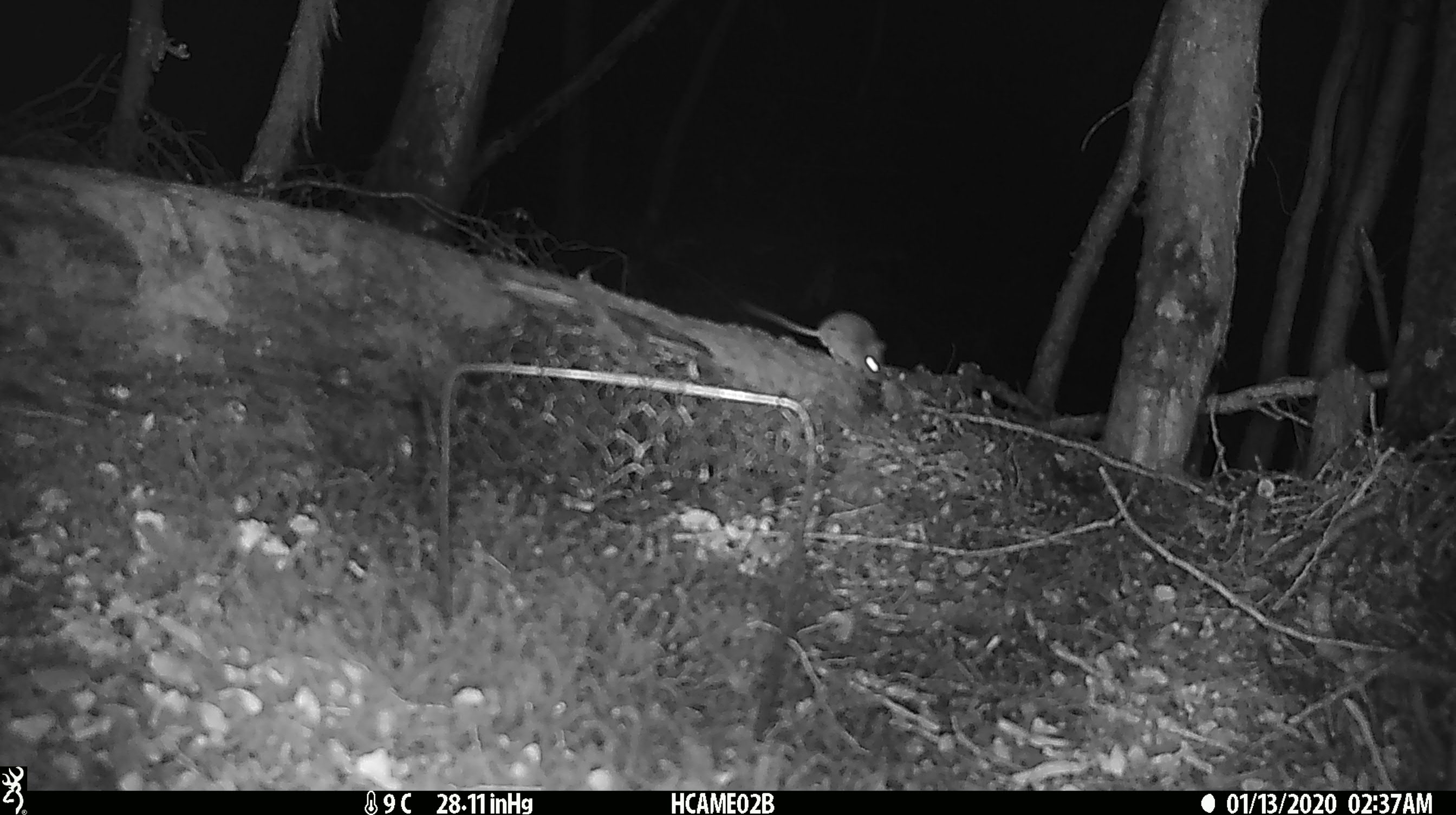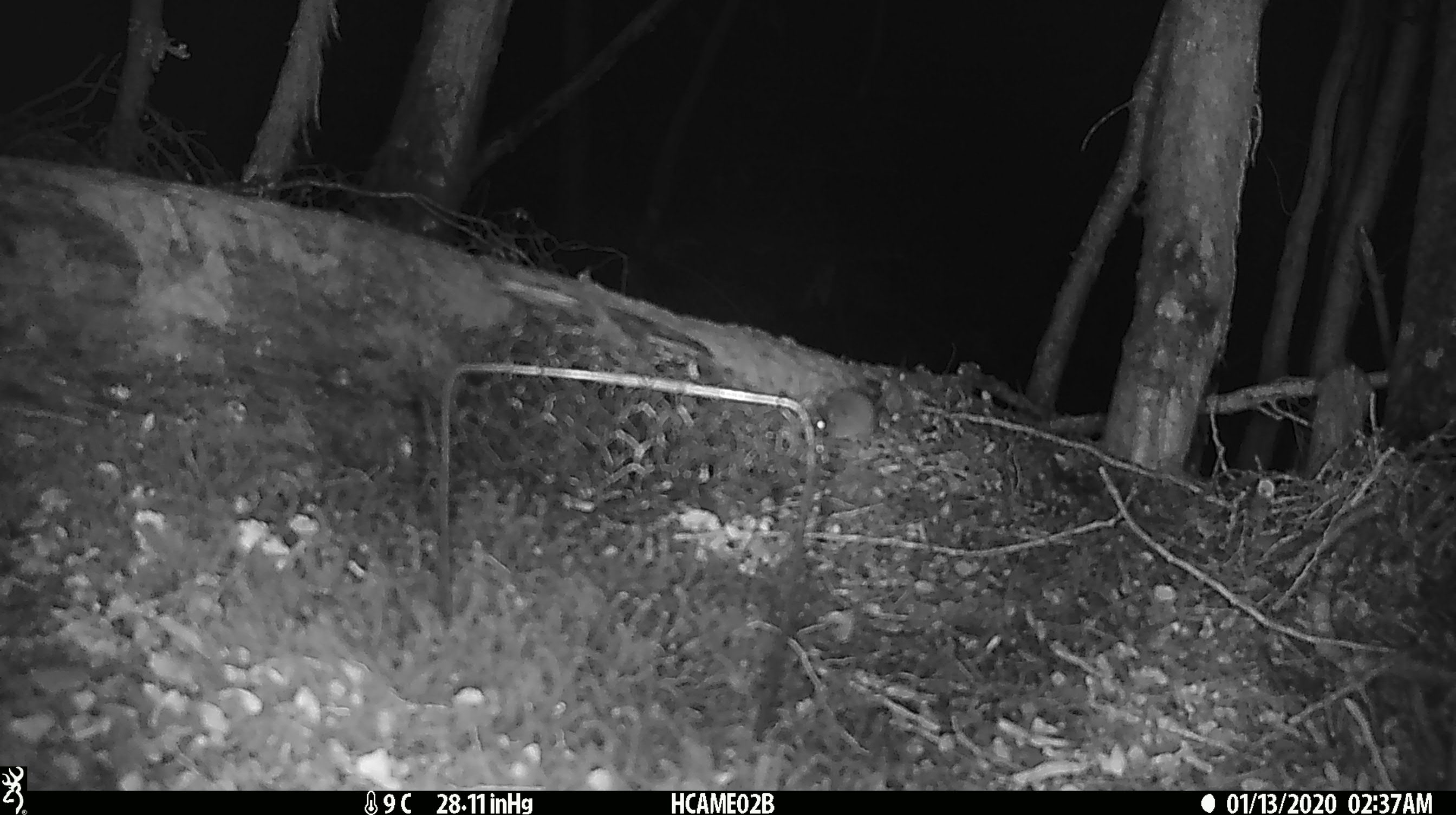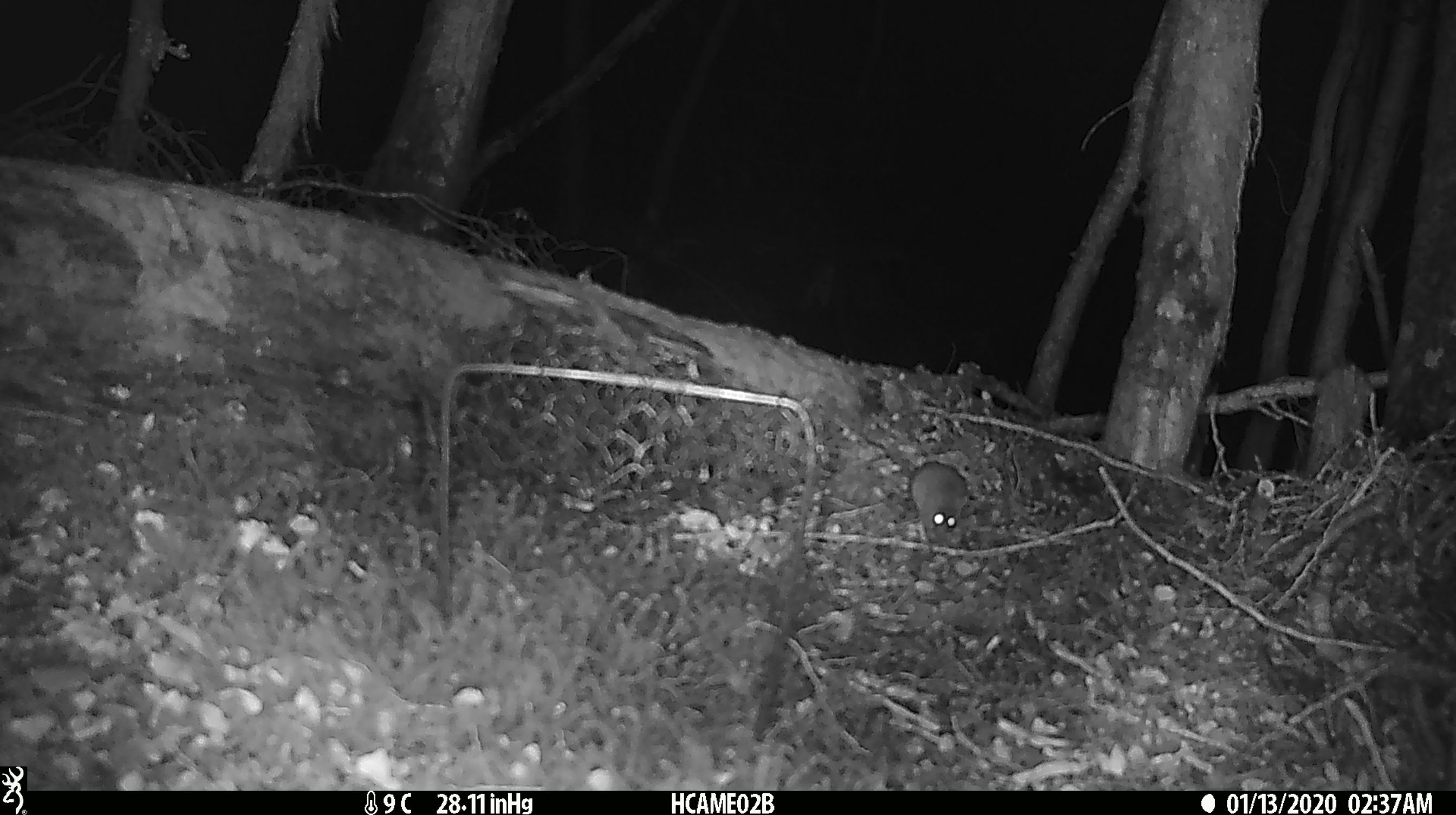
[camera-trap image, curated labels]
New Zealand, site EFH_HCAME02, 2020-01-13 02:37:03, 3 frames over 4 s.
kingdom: Animalia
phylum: Chordata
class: Mammalia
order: Rodentia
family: Muridae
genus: Mus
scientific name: Mus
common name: mouse